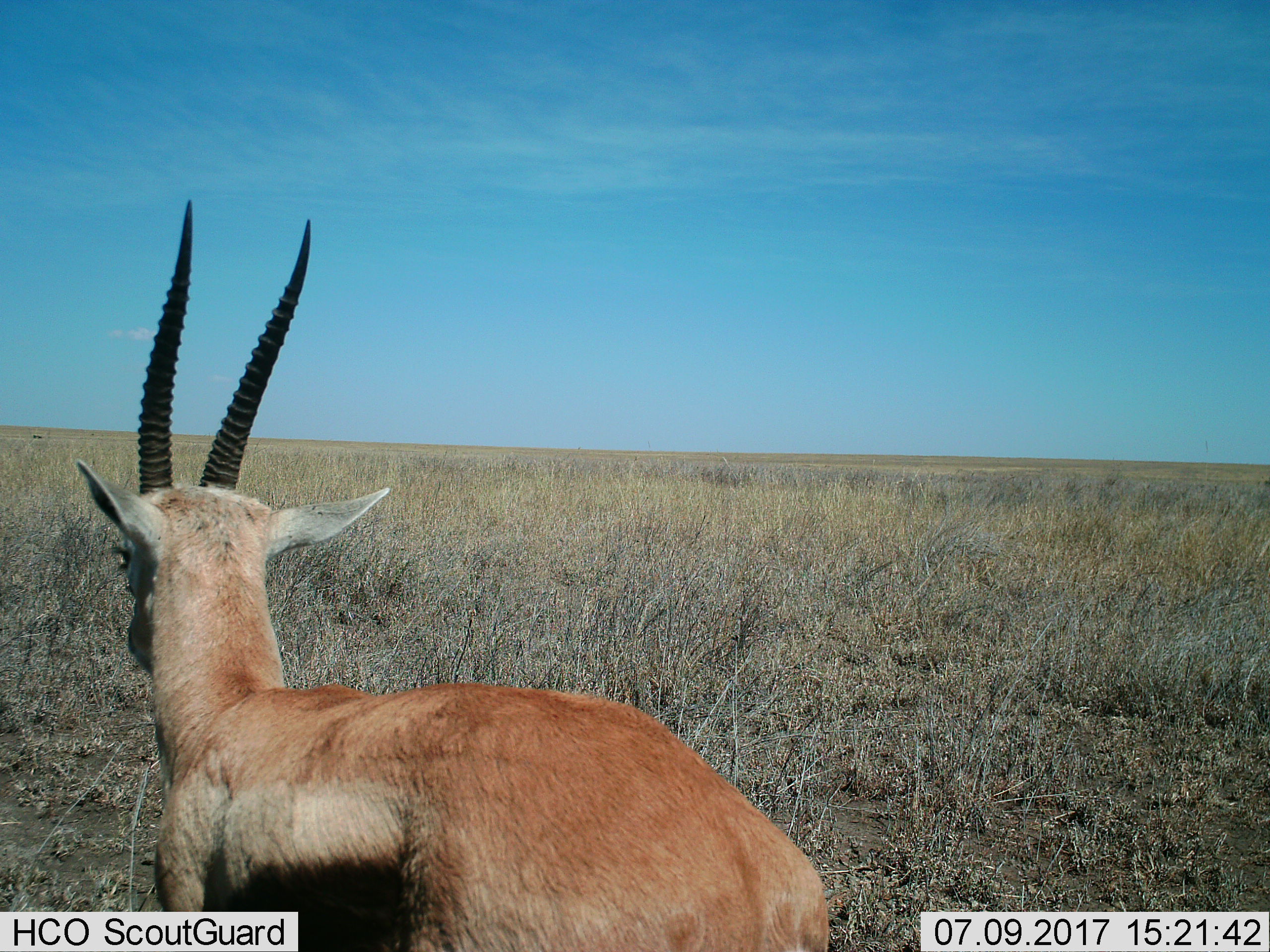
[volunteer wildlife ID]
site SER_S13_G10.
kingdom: Animalia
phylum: Chordata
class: Mammalia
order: Artiodactyla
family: Bovidae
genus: Eudorcas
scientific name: Eudorcas thomsonii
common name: thomson's gazelle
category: gazellethomsons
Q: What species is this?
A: Gazellethomsons (thomson's gazelle) (Eudorcas thomsonii).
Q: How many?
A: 1.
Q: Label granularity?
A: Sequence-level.